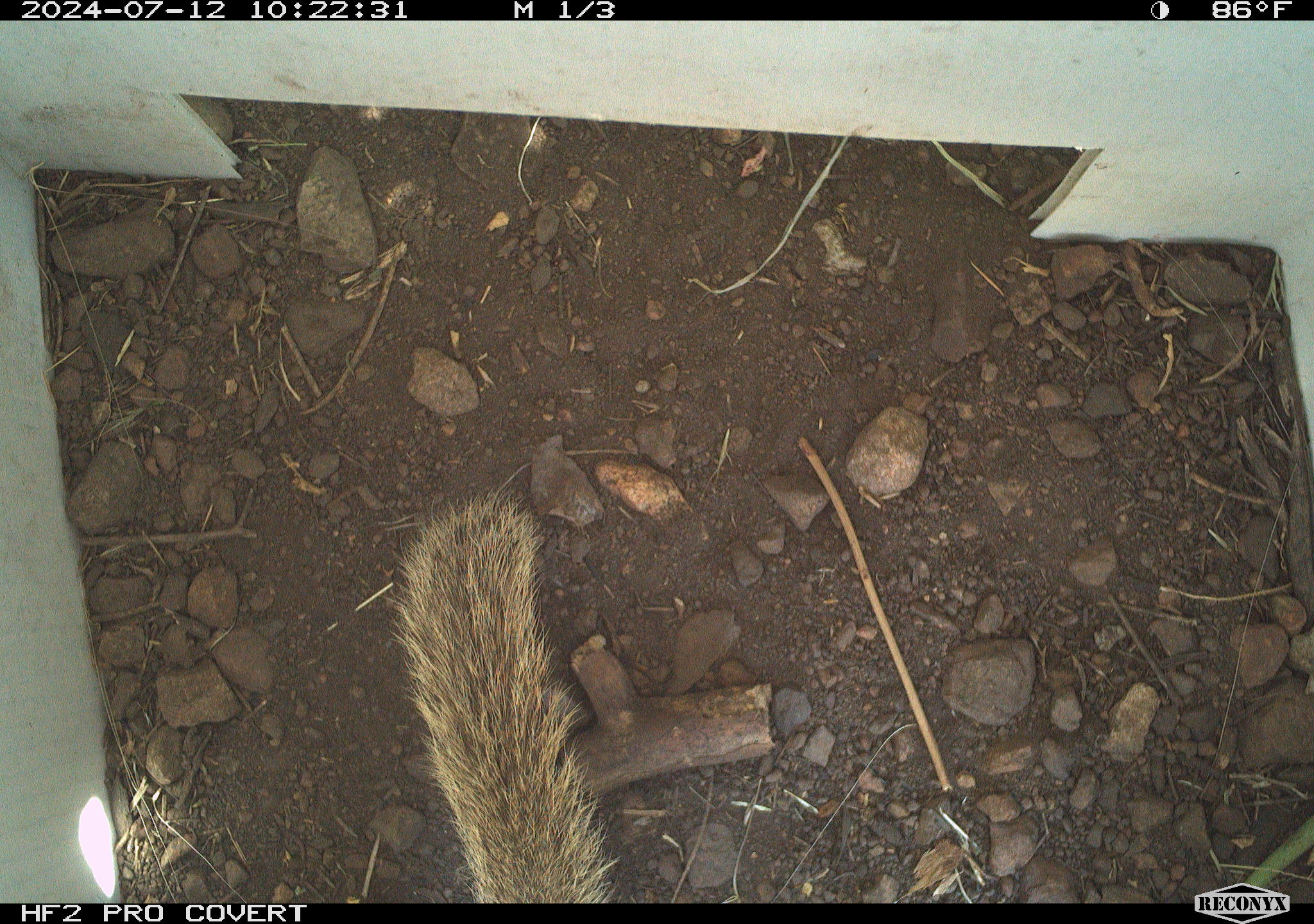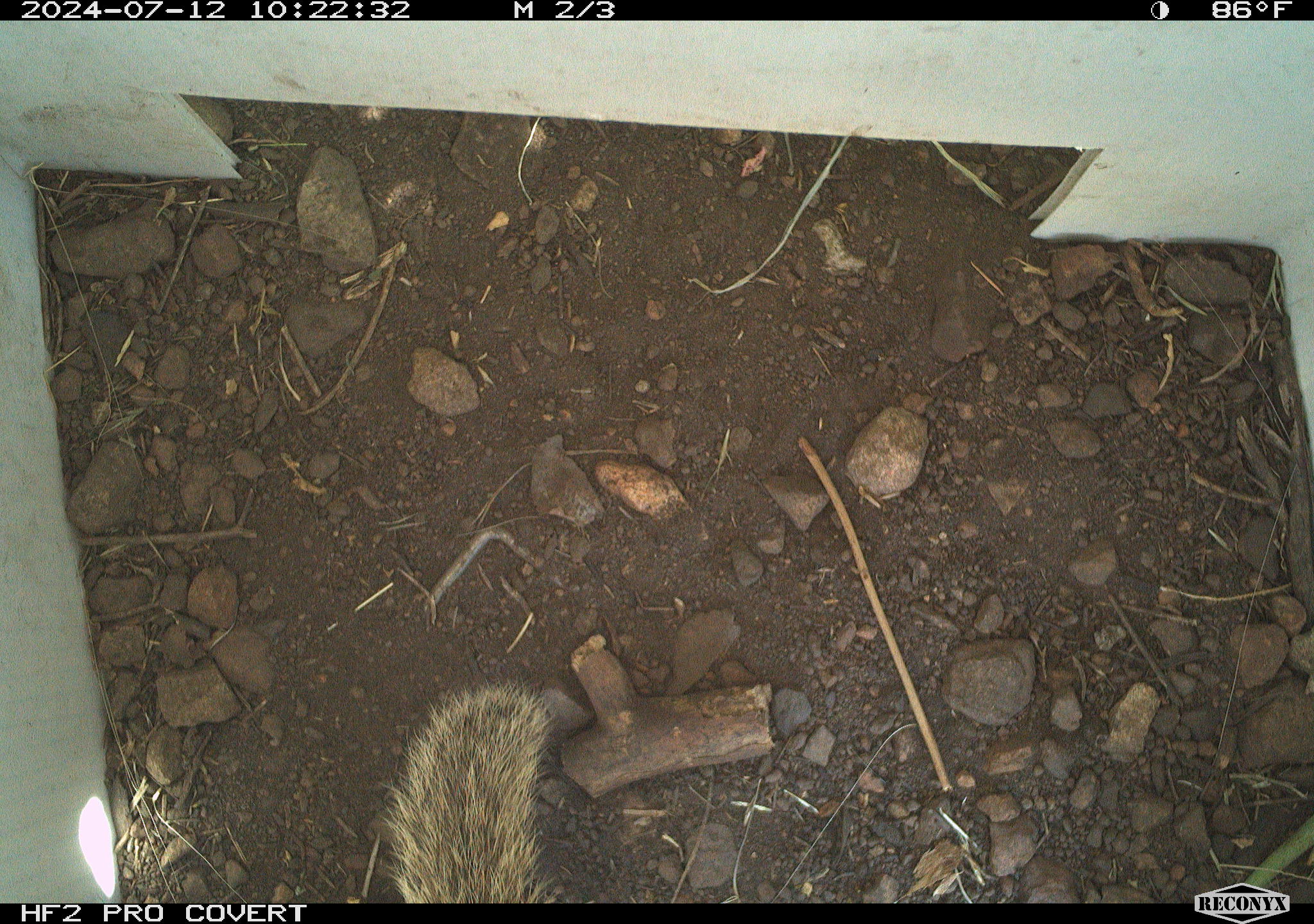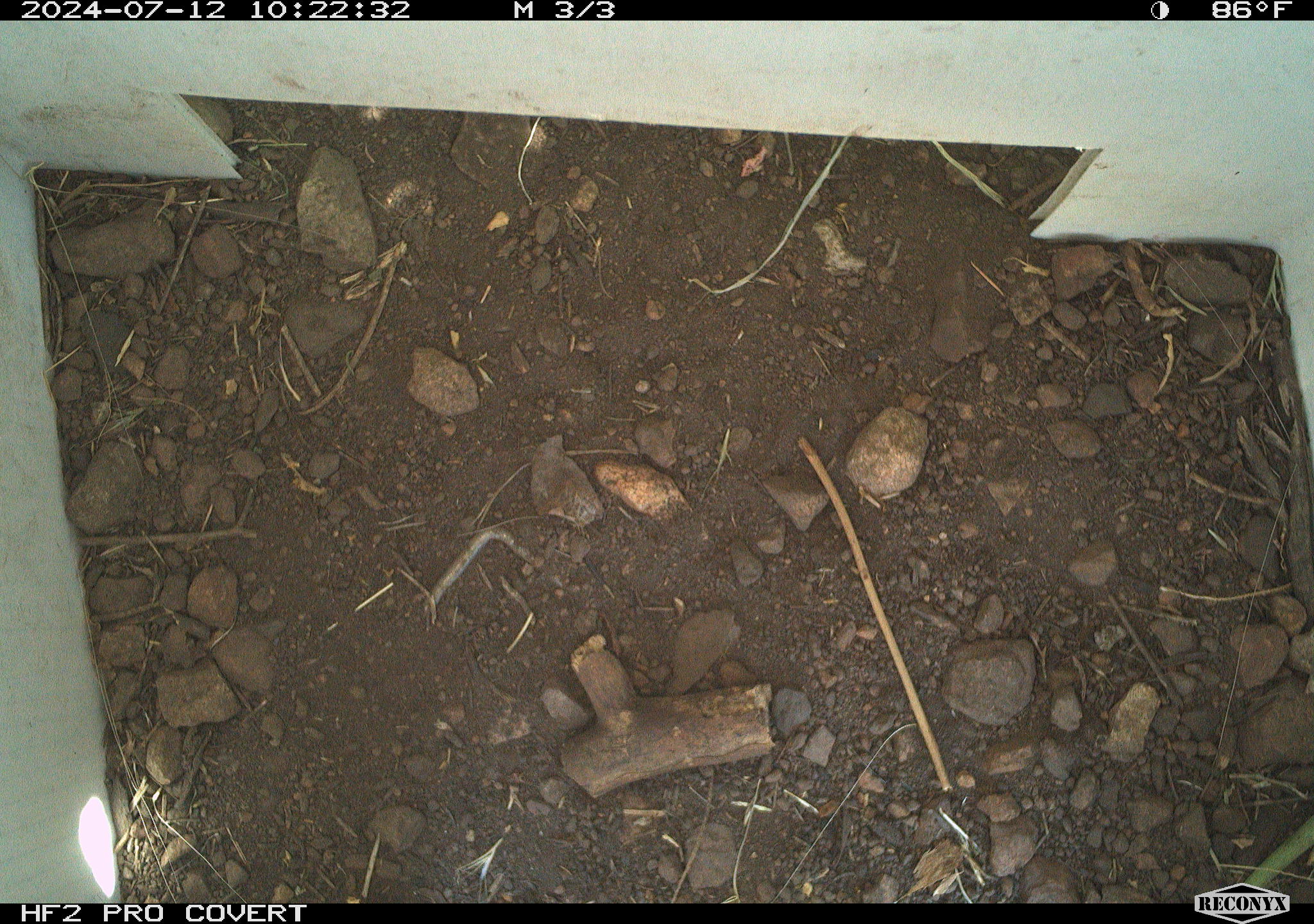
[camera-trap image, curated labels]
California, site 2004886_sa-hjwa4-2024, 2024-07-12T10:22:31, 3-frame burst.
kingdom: Animalia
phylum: Chordata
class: Mammalia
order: Rodentia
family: Sciuridae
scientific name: Sciuridae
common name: squirrels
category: sciuridae family